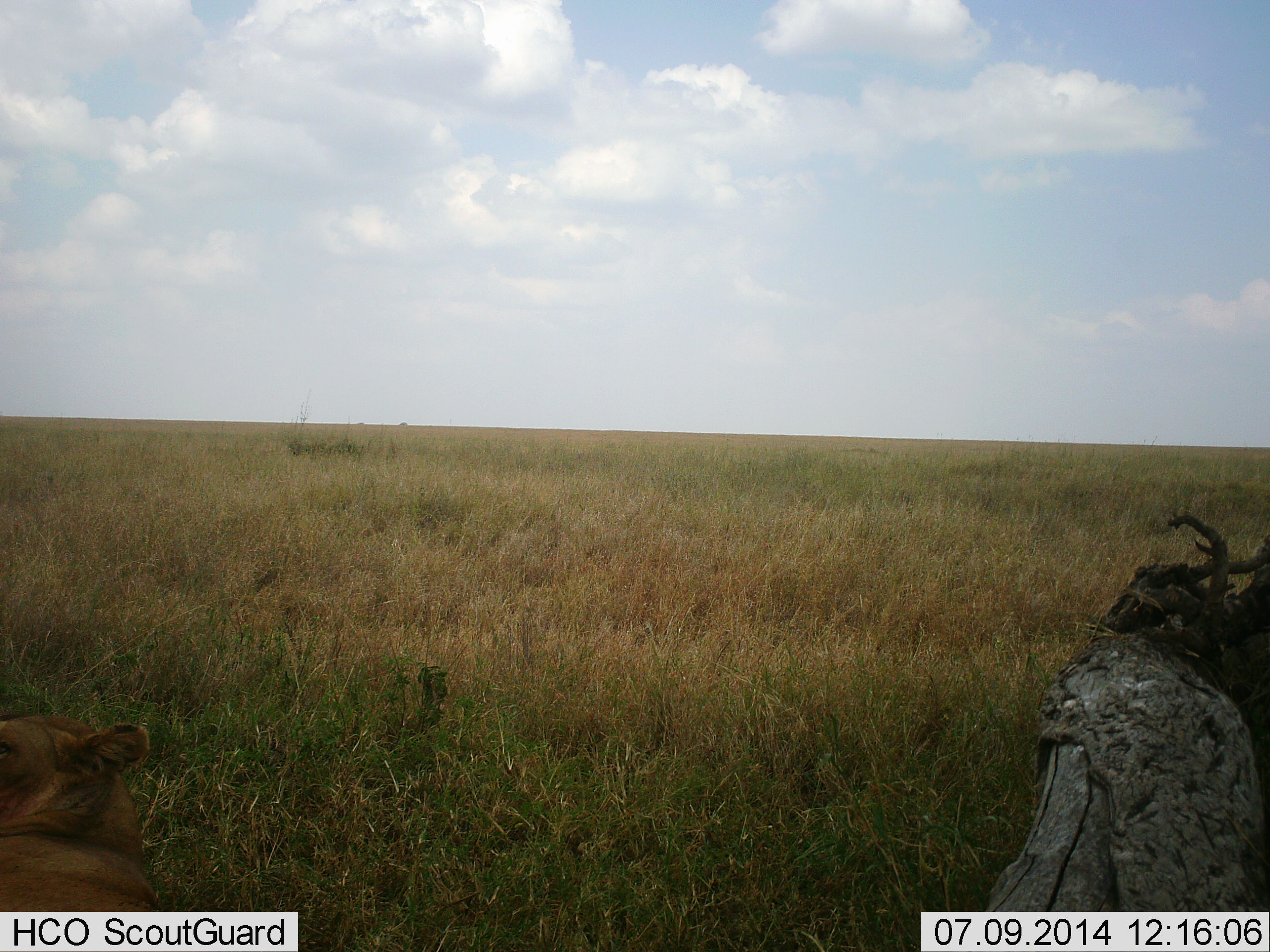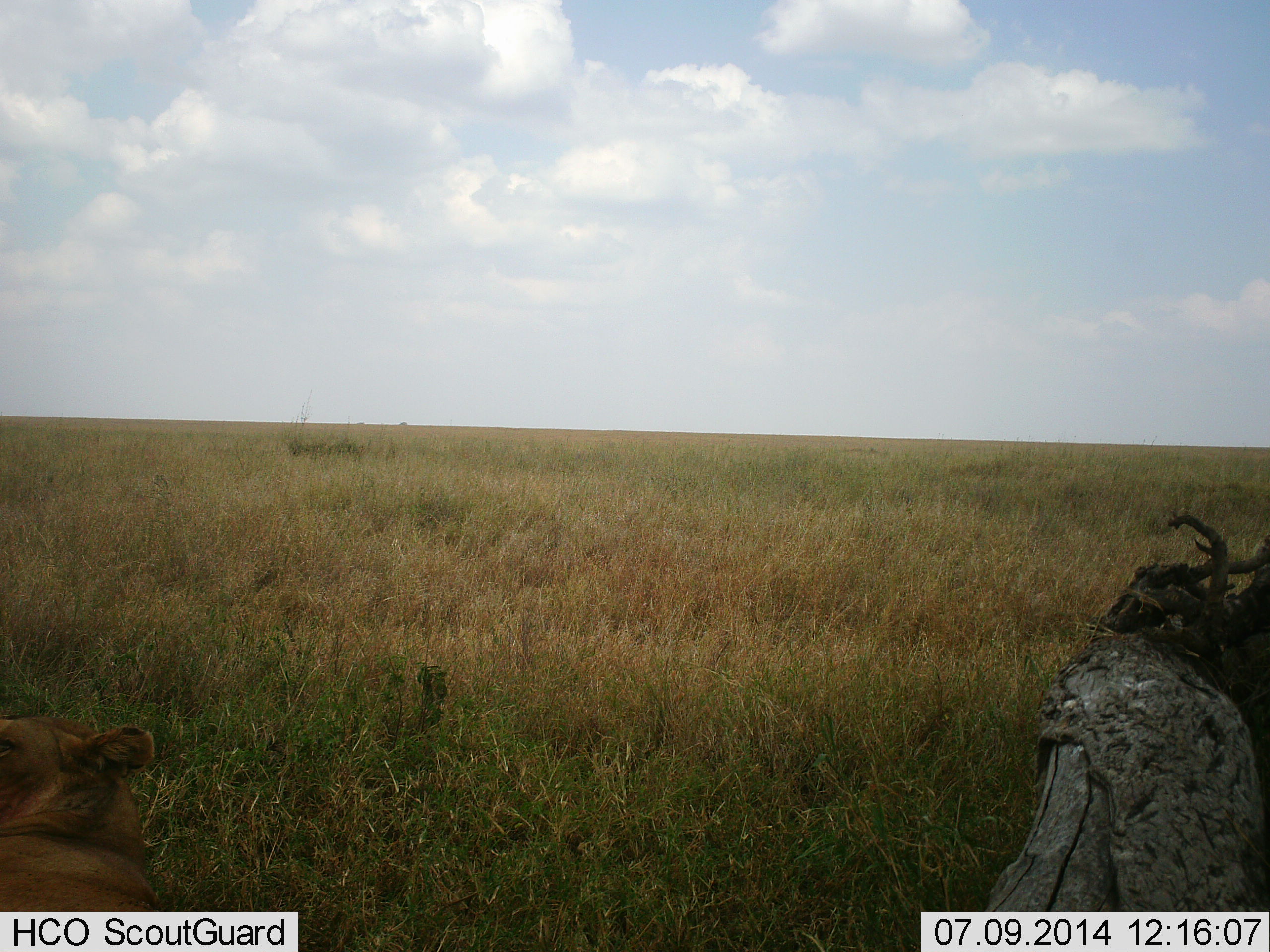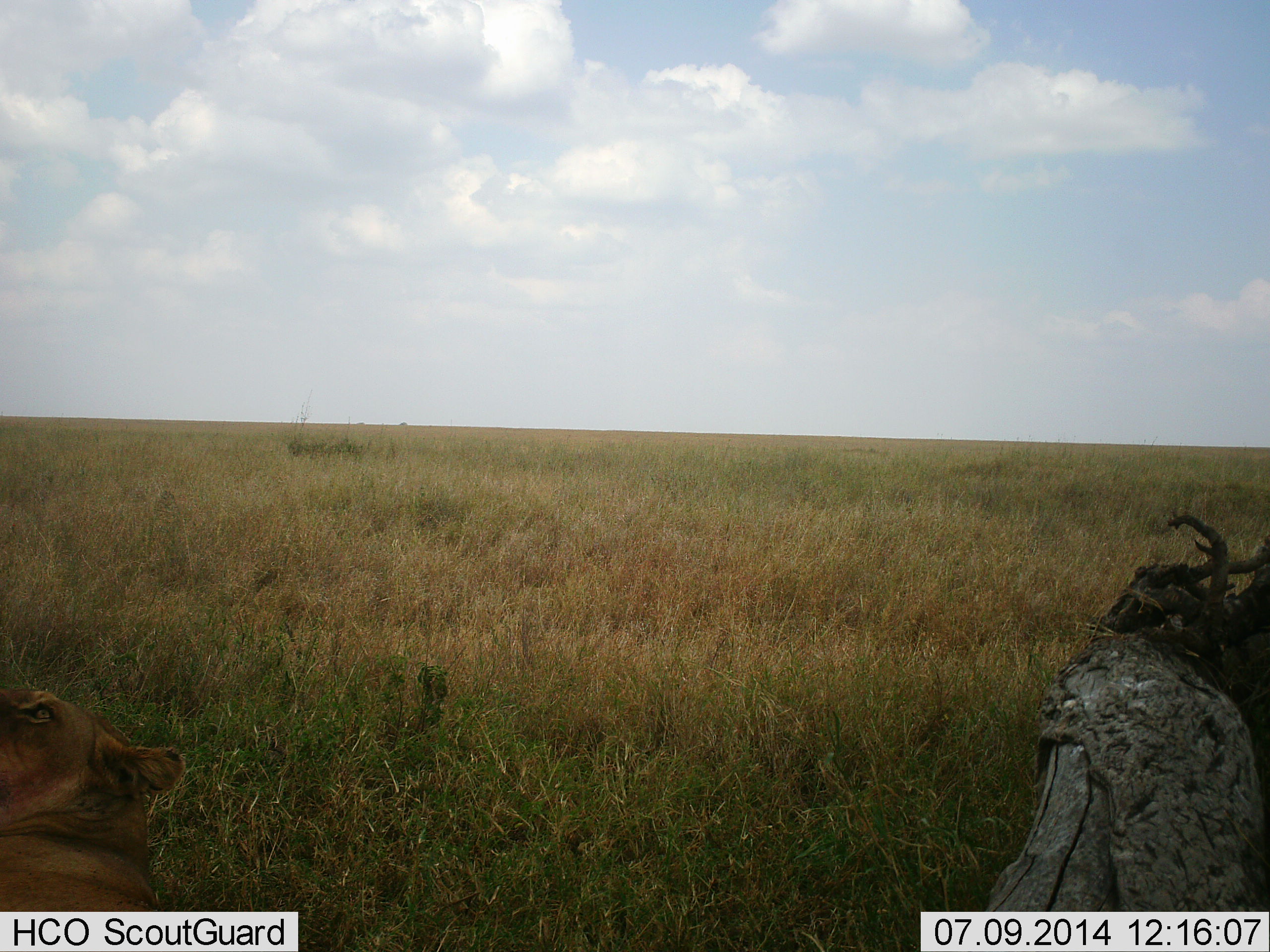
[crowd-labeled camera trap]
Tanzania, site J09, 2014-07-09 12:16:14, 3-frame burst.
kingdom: Animalia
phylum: Chordata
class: Mammalia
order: Carnivora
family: Felidae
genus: Panthera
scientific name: Panthera leo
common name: lion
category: lionfemale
Lionfemale (lion) (Panthera leo), count 1. Behavior (volunteer vote fractions): standing 0%, resting 100%, moving 0%, interacting 0%. Young present (vote fraction): 0%. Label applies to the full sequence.